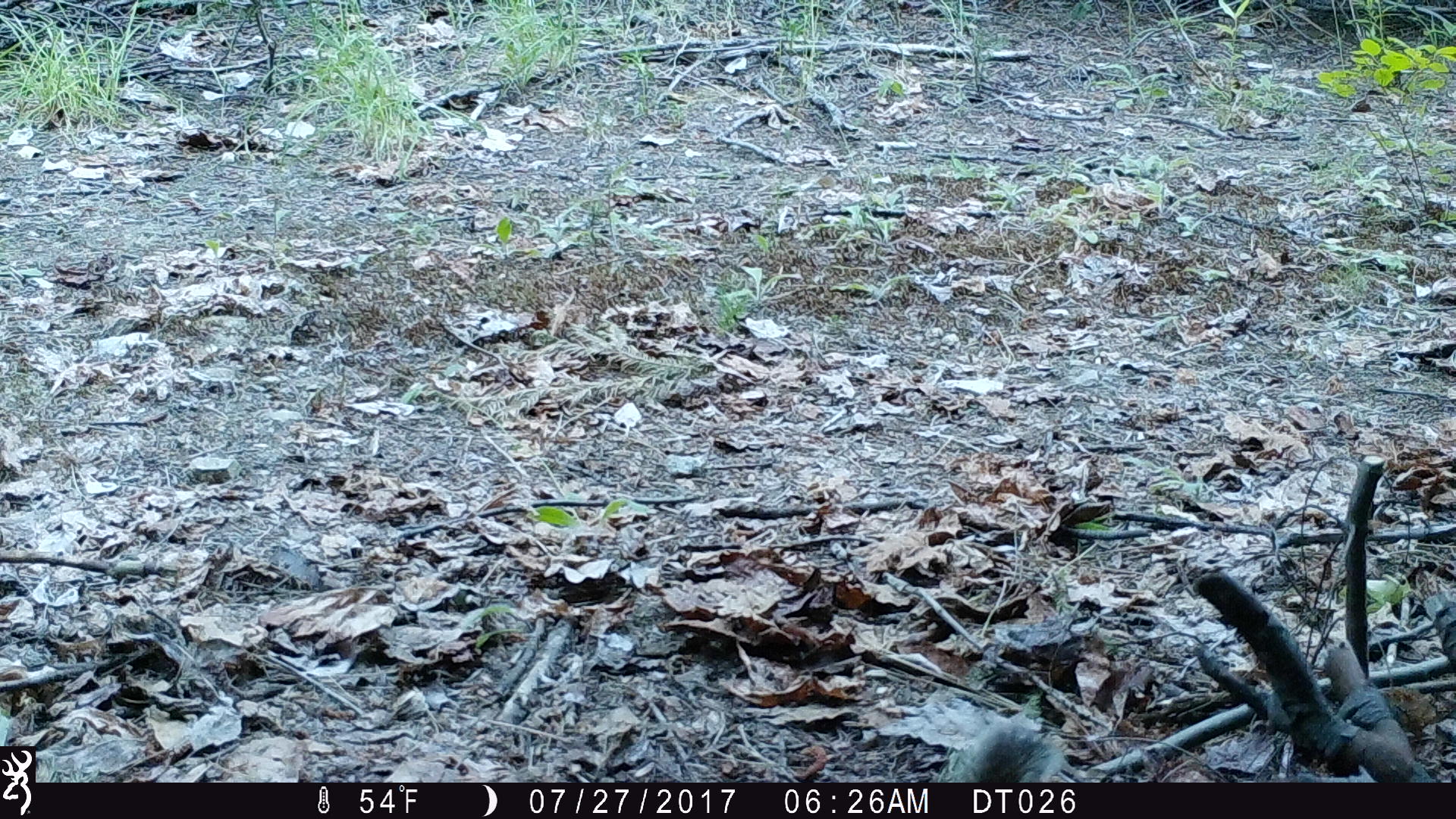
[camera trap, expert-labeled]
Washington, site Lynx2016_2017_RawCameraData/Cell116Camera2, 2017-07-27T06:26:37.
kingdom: Animalia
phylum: Chordata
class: Mammalia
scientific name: Mammalia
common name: small mammal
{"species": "small mammal (Mammalia)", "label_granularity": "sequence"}